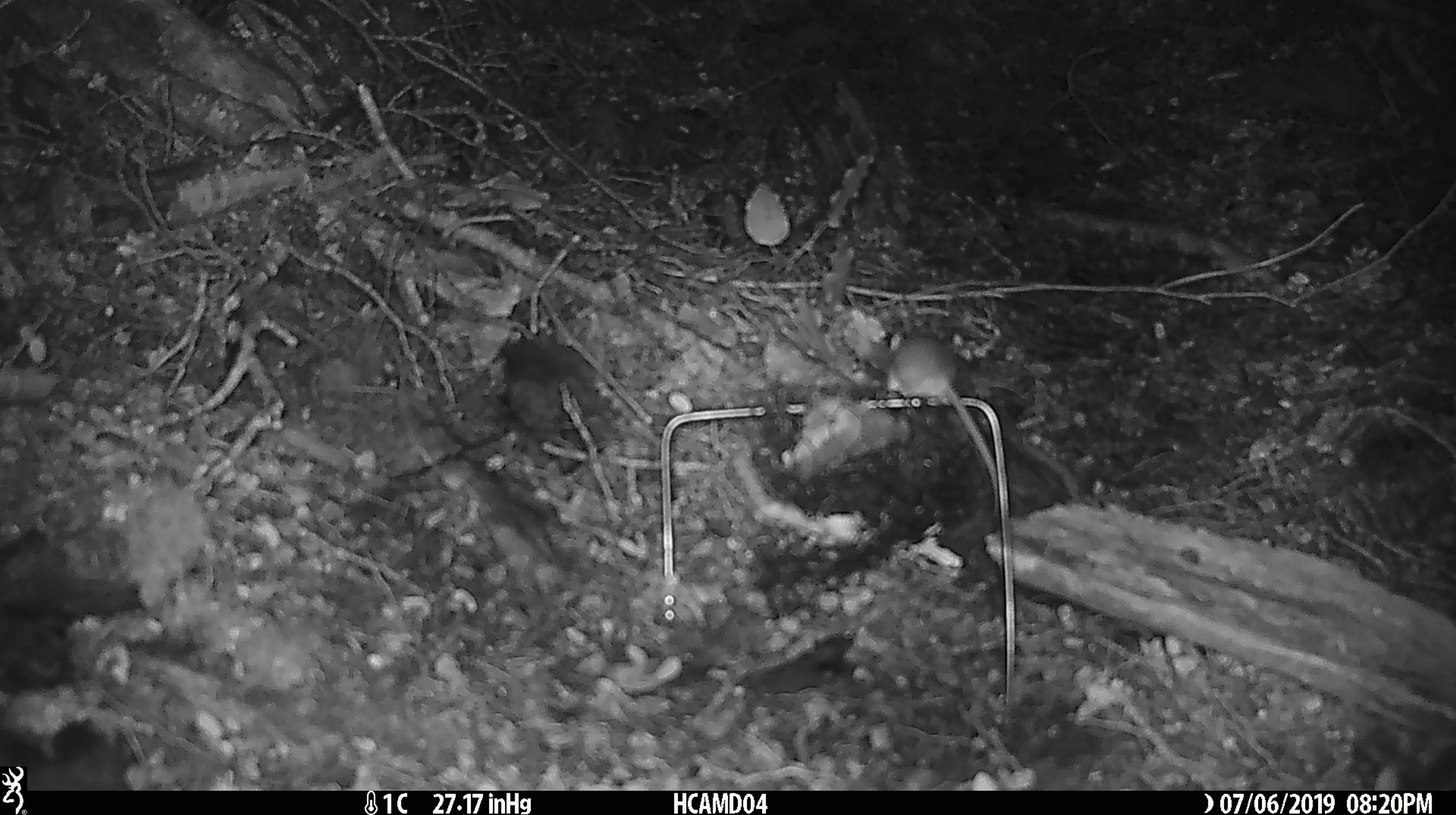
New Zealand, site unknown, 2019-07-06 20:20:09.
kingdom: Animalia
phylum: Chordata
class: Mammalia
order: Rodentia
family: Muridae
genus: Mus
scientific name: Mus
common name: mouse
Mouse (Mus).